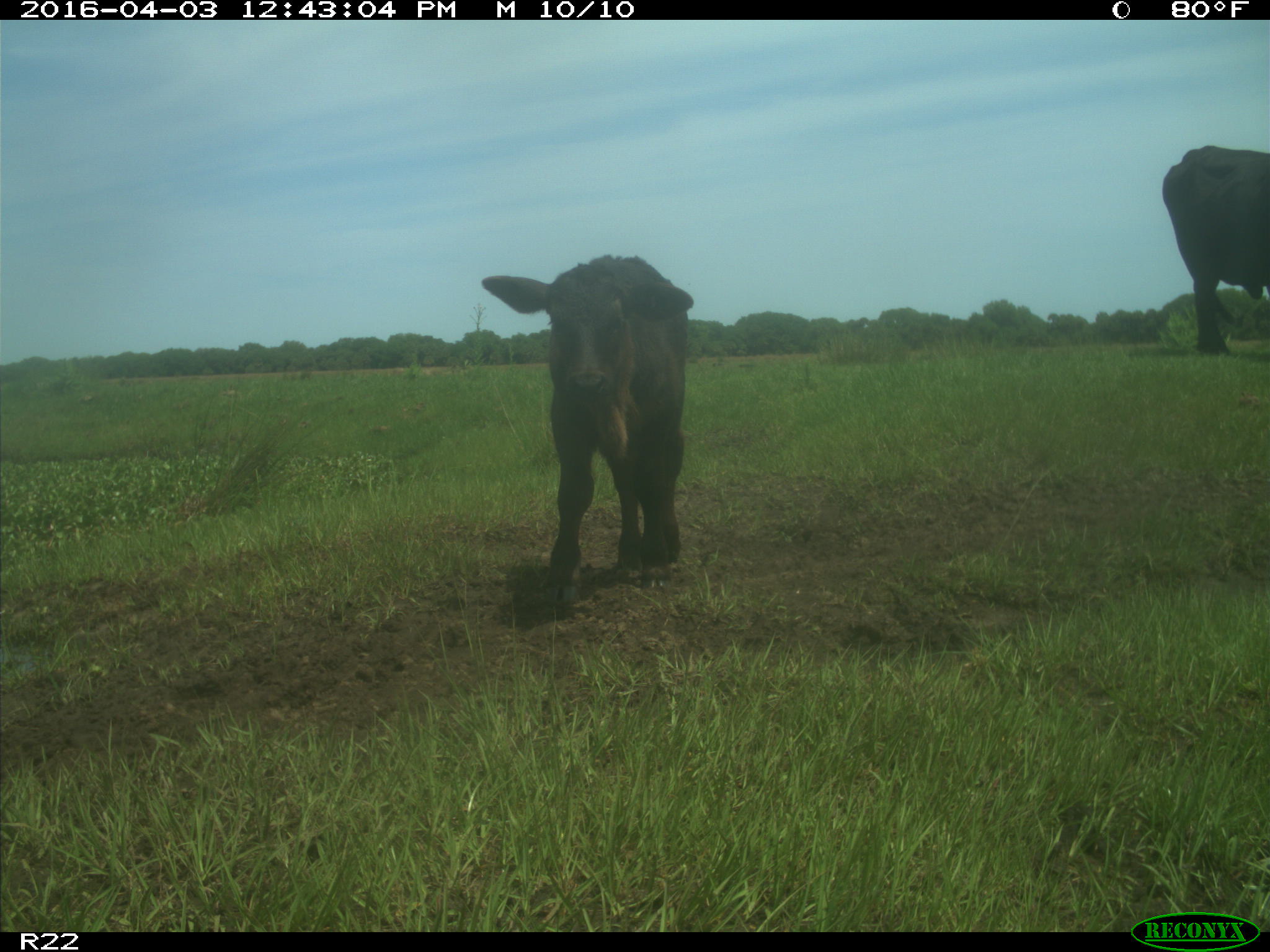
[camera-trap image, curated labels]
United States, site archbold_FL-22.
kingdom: Animalia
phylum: Chordata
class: Mammalia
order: Artiodactyla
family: Bovidae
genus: Bos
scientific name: Bos taurus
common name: domestic cow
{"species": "Bos taurus (domestic cow)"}